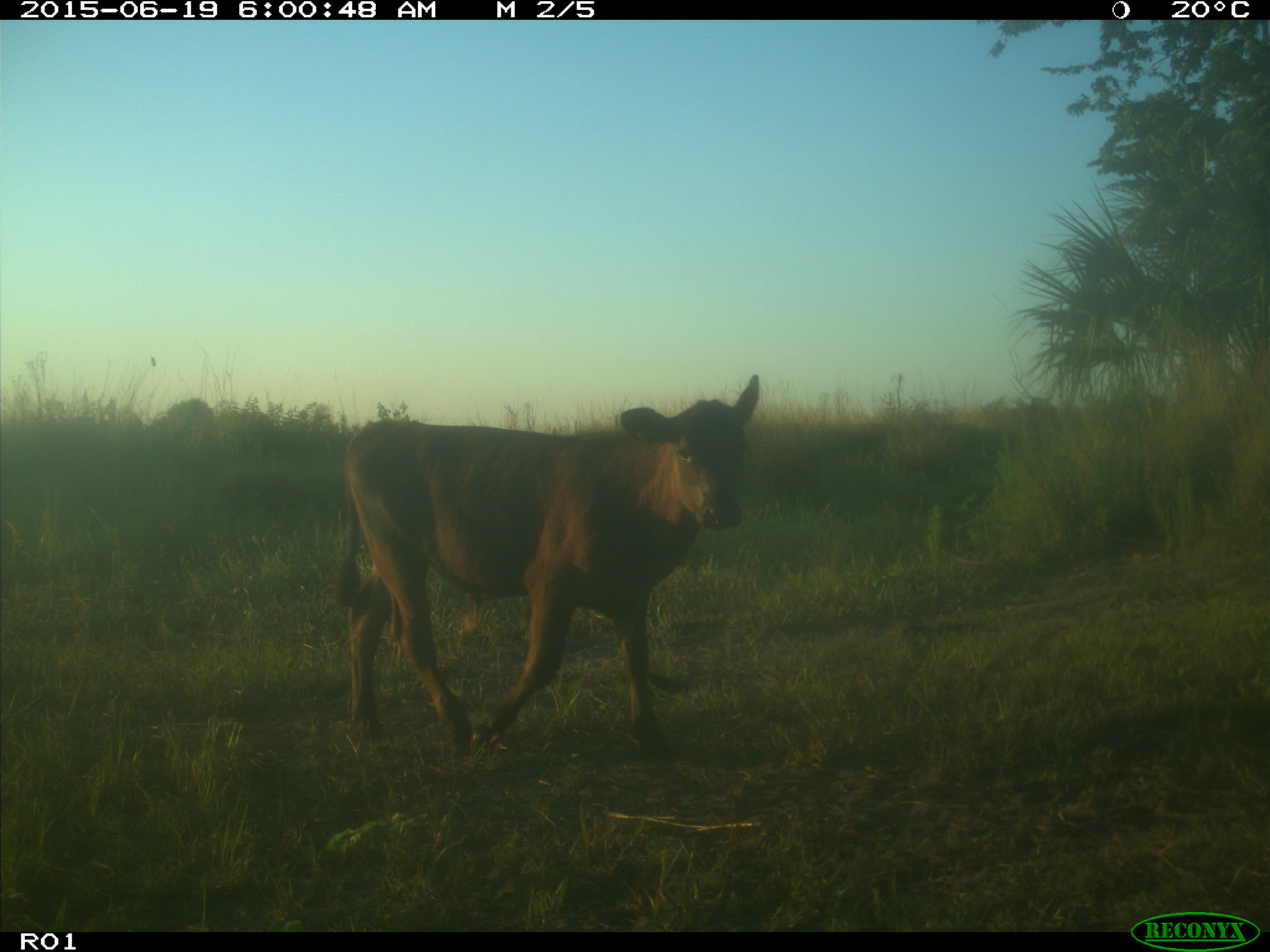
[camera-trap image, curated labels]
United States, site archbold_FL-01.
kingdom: Animalia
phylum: Chordata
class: Mammalia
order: Artiodactyla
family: Bovidae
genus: Bos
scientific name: Bos taurus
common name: domestic cow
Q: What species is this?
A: Bos taurus (domestic cow).